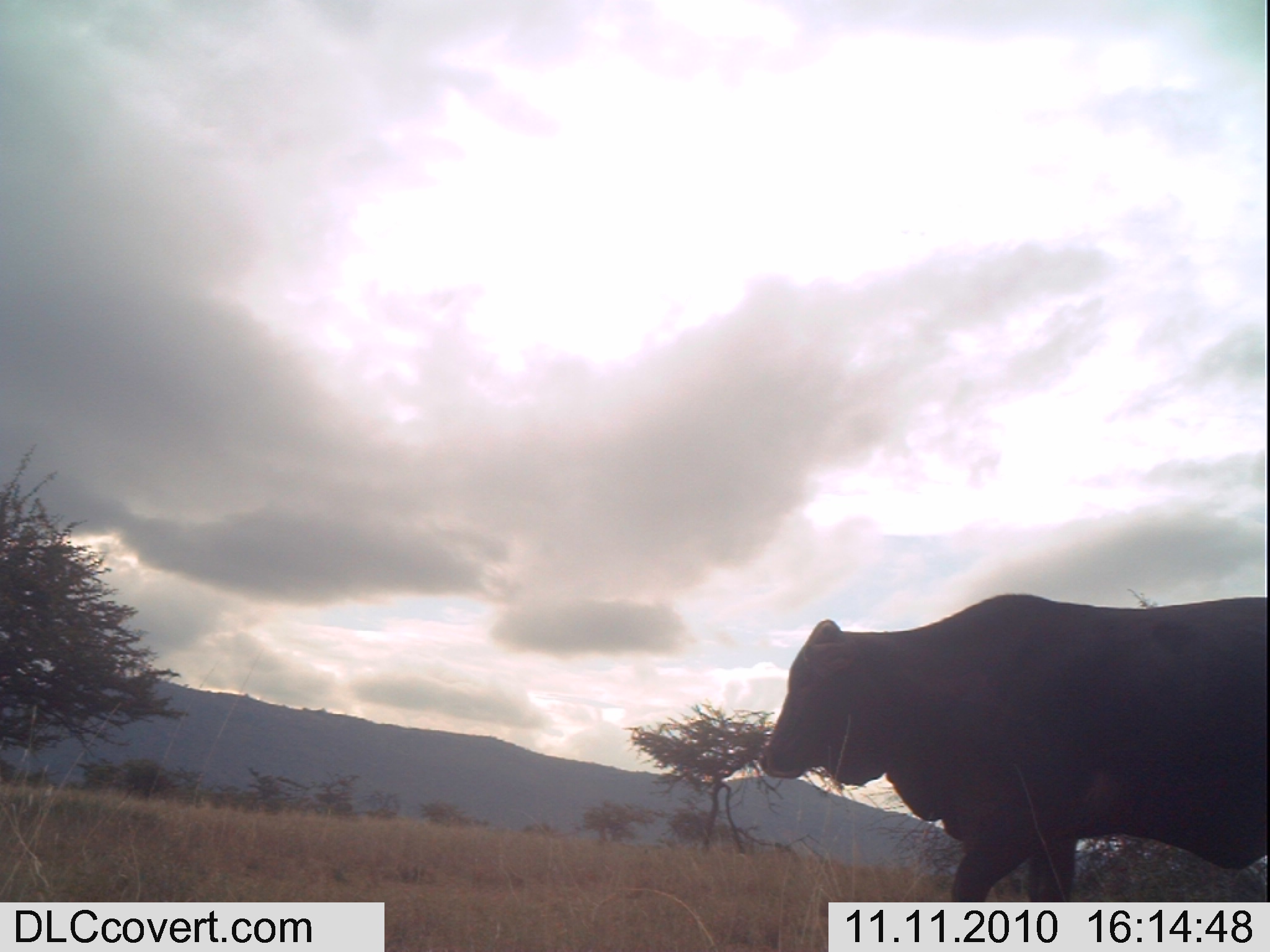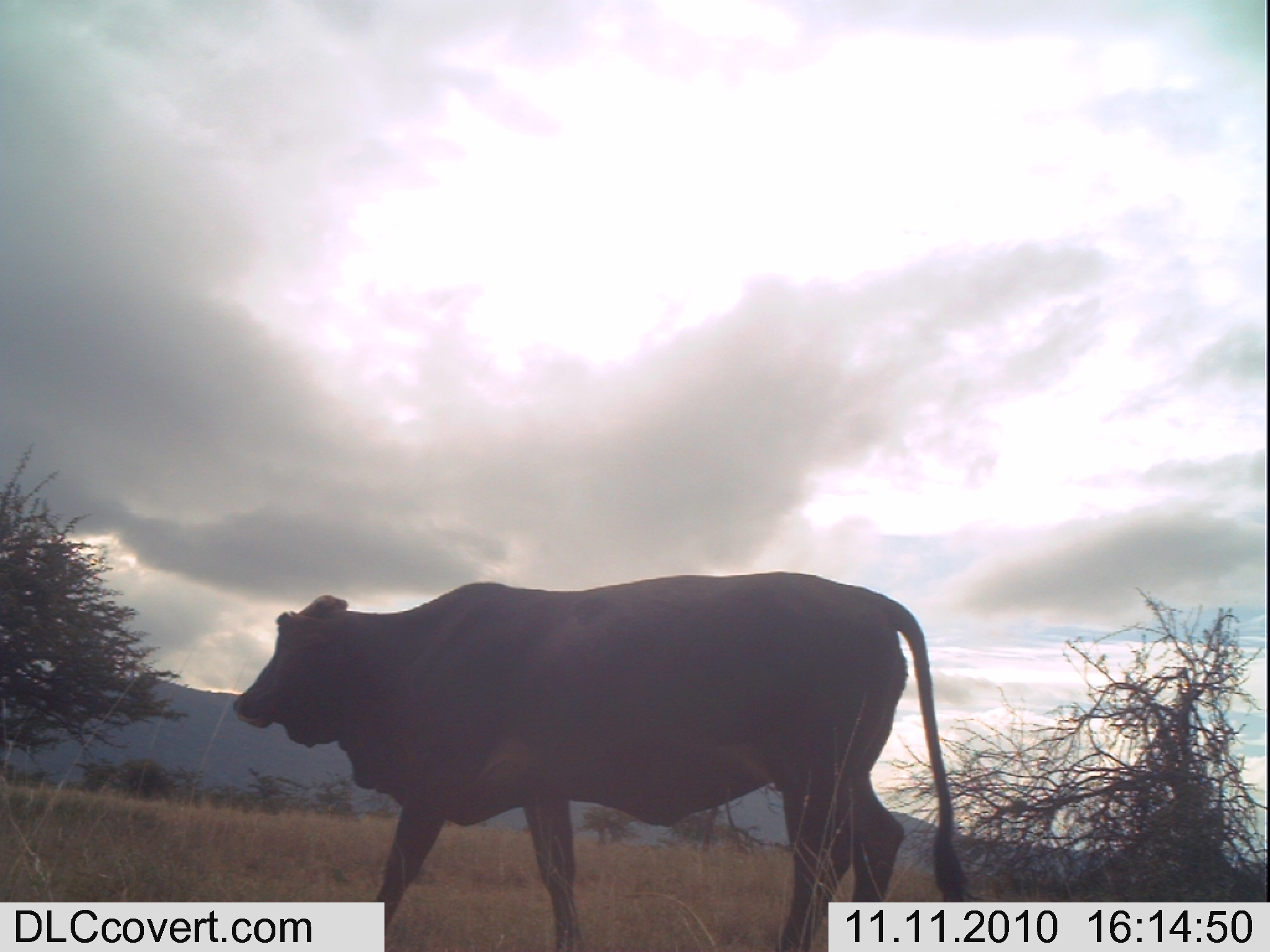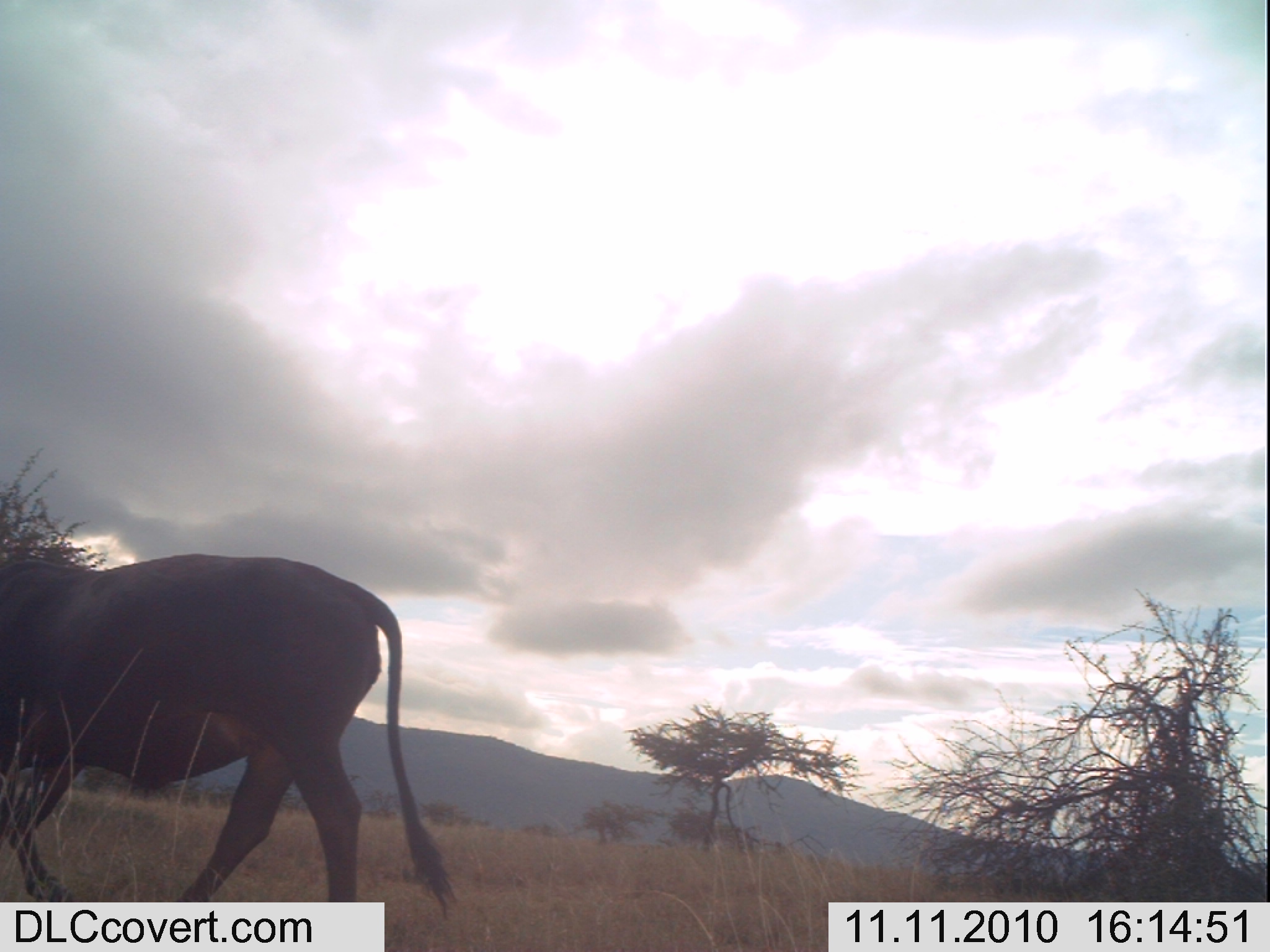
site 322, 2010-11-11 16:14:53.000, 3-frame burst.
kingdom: Animalia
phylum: Chordata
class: Mammalia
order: Artiodactyla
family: Bovidae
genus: Bos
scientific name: Bos taurus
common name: domestic cattle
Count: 1.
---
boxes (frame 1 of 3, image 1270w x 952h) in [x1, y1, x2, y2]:
bos taurus: [755, 594, 1266, 950]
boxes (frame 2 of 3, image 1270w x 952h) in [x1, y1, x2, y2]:
bos taurus: [228, 568, 979, 950]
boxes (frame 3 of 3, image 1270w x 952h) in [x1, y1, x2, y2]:
bos taurus: [0, 550, 459, 946]